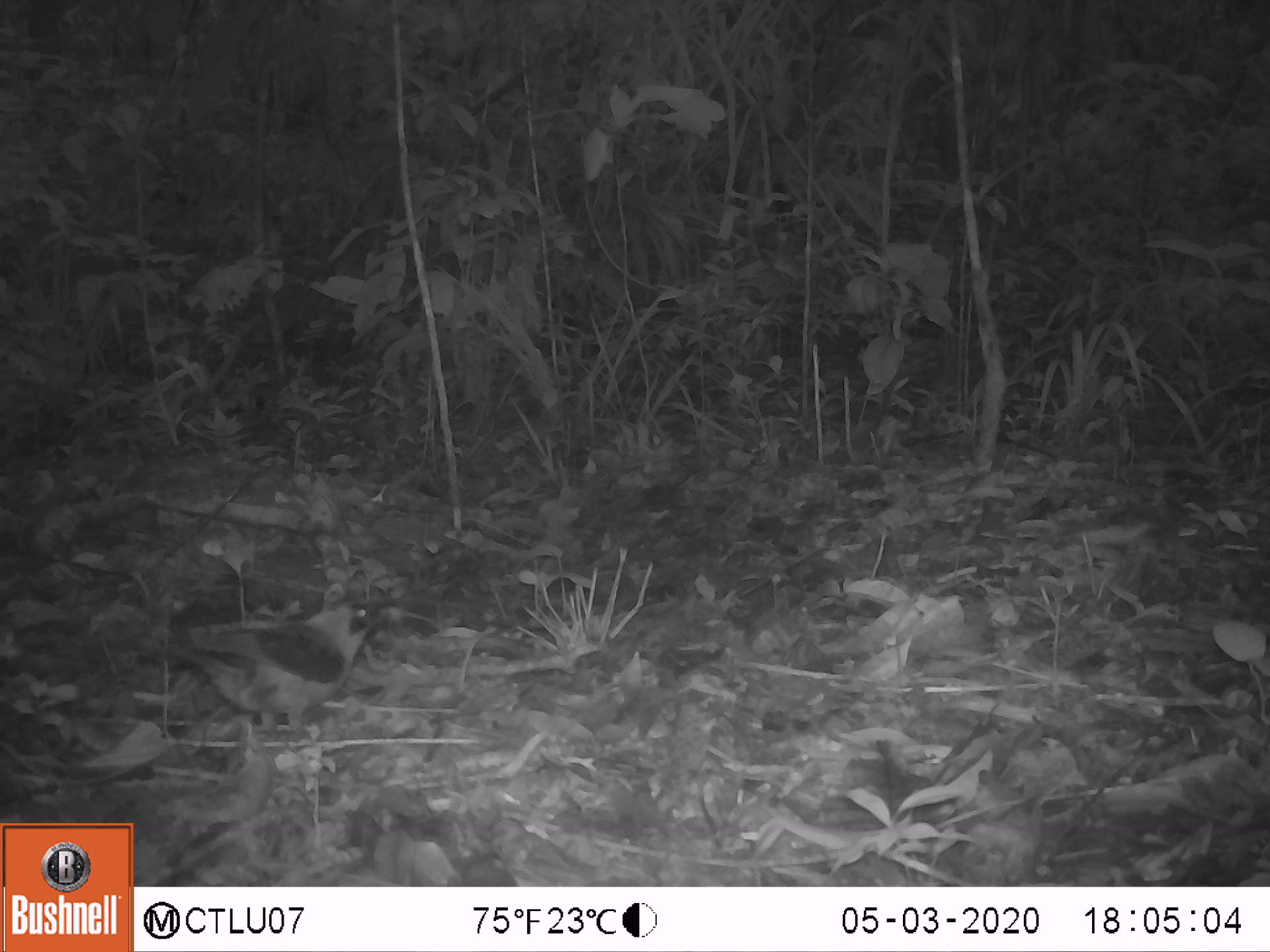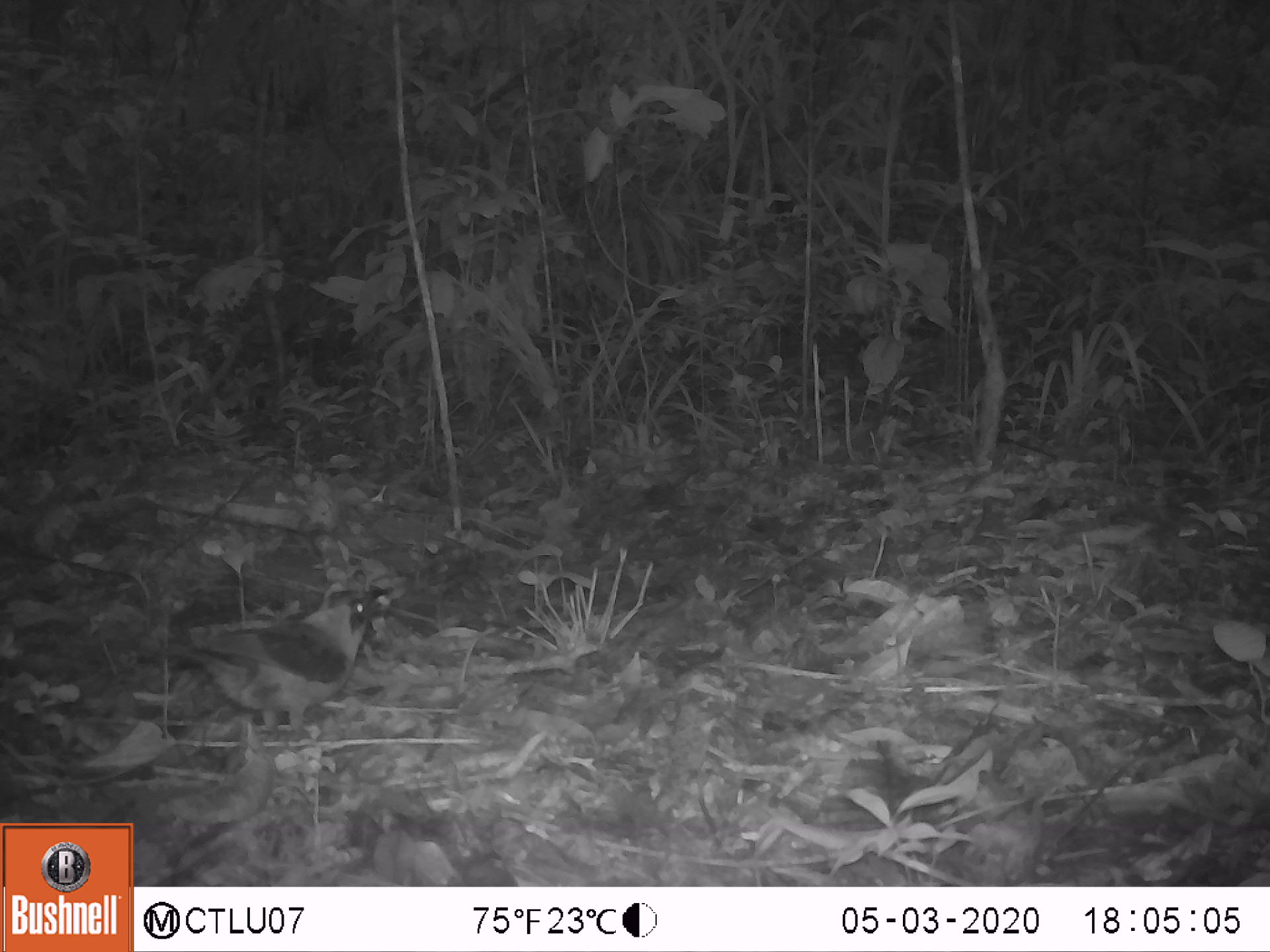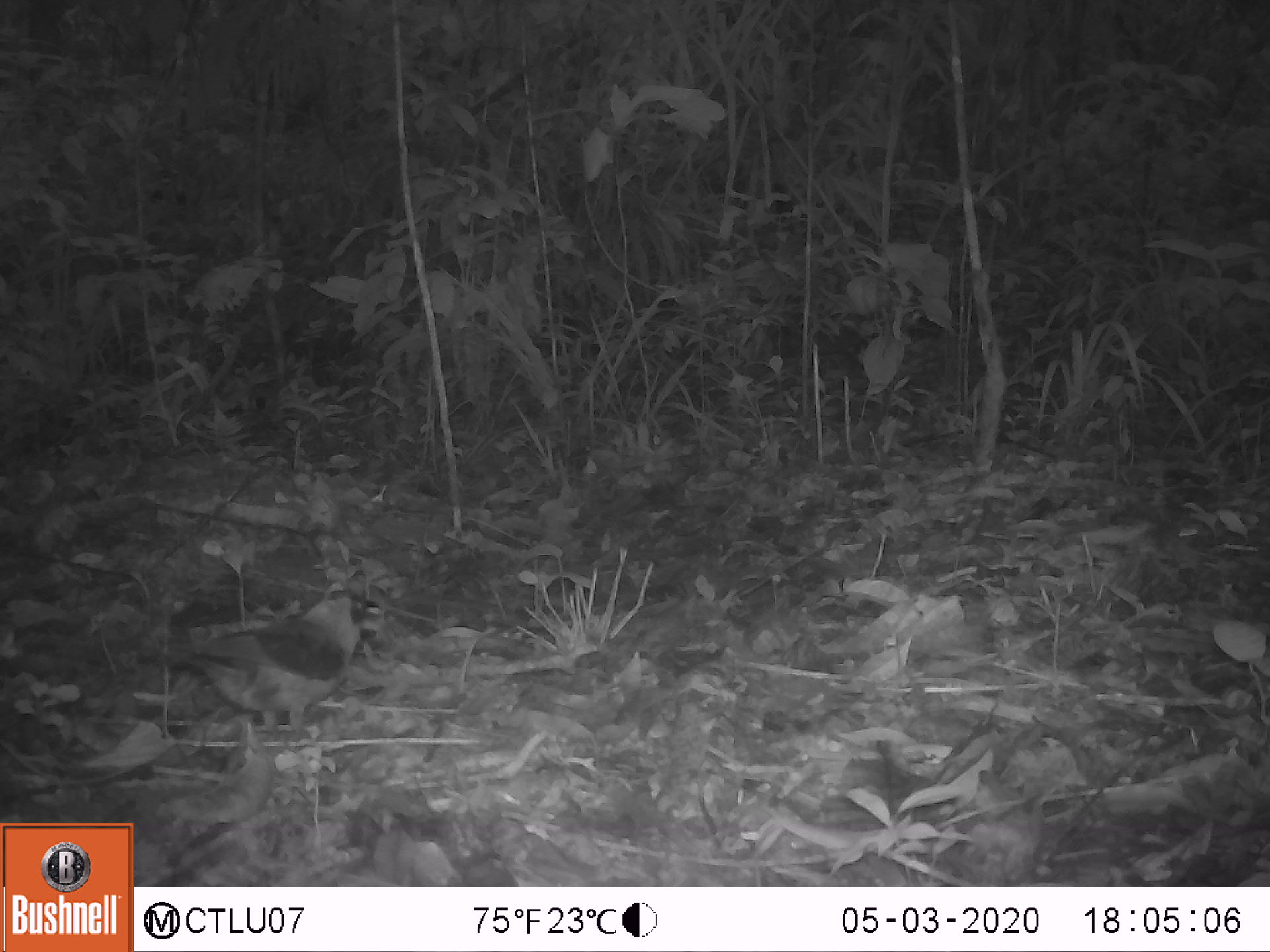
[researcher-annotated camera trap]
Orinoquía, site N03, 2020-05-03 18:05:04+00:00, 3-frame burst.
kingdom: Animalia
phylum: Chordata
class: Aves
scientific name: Aves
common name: bird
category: unknown bird